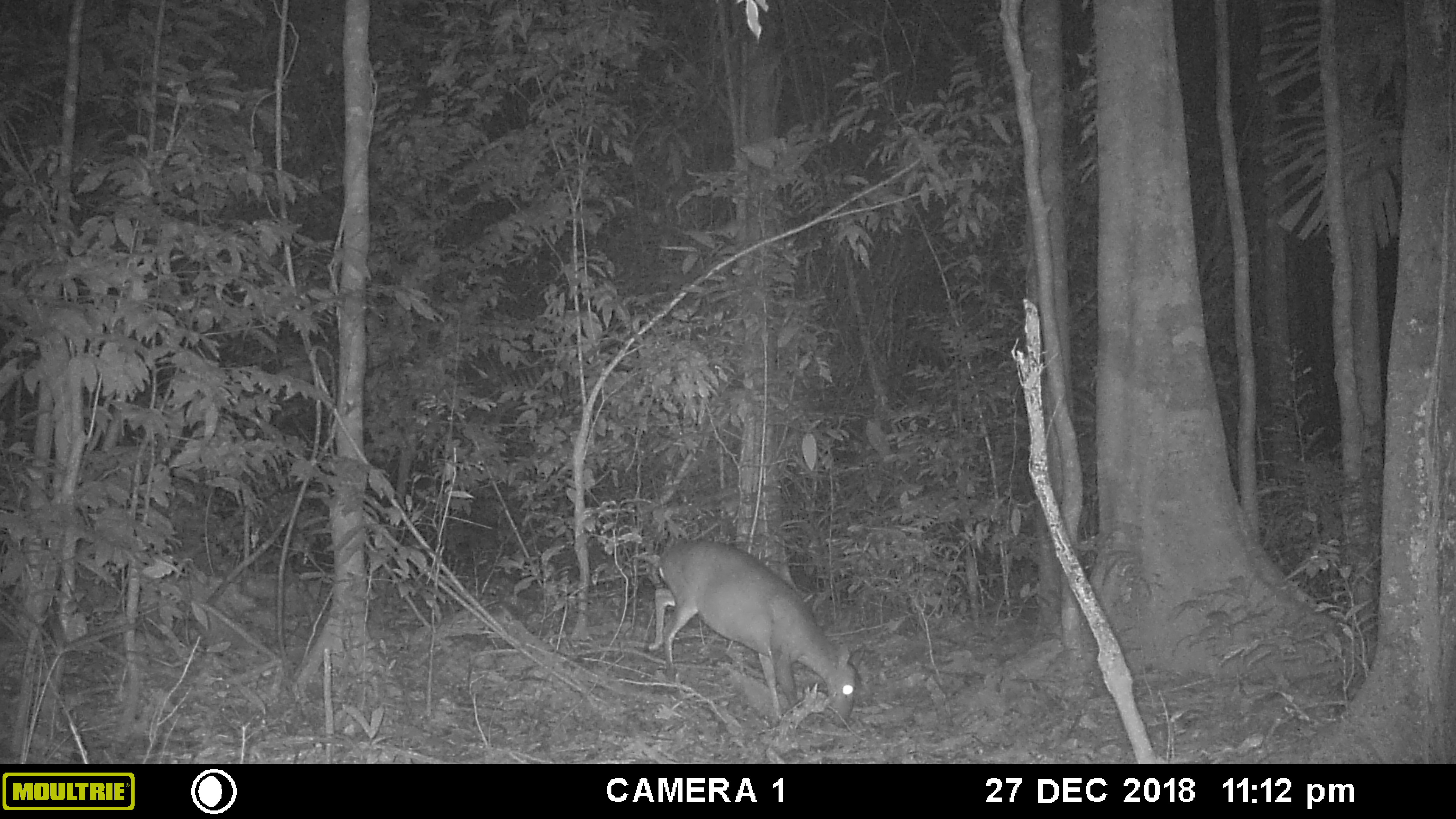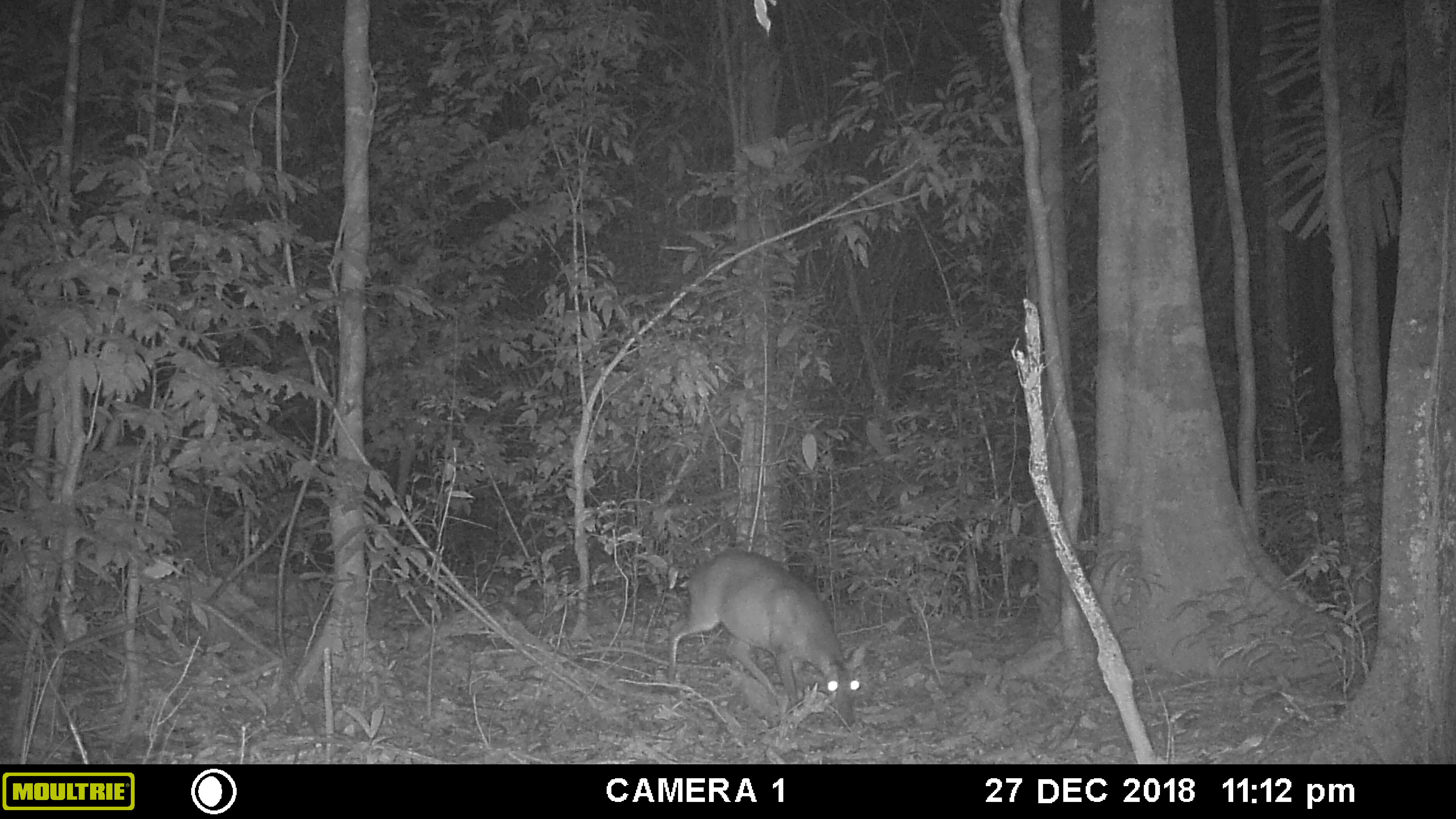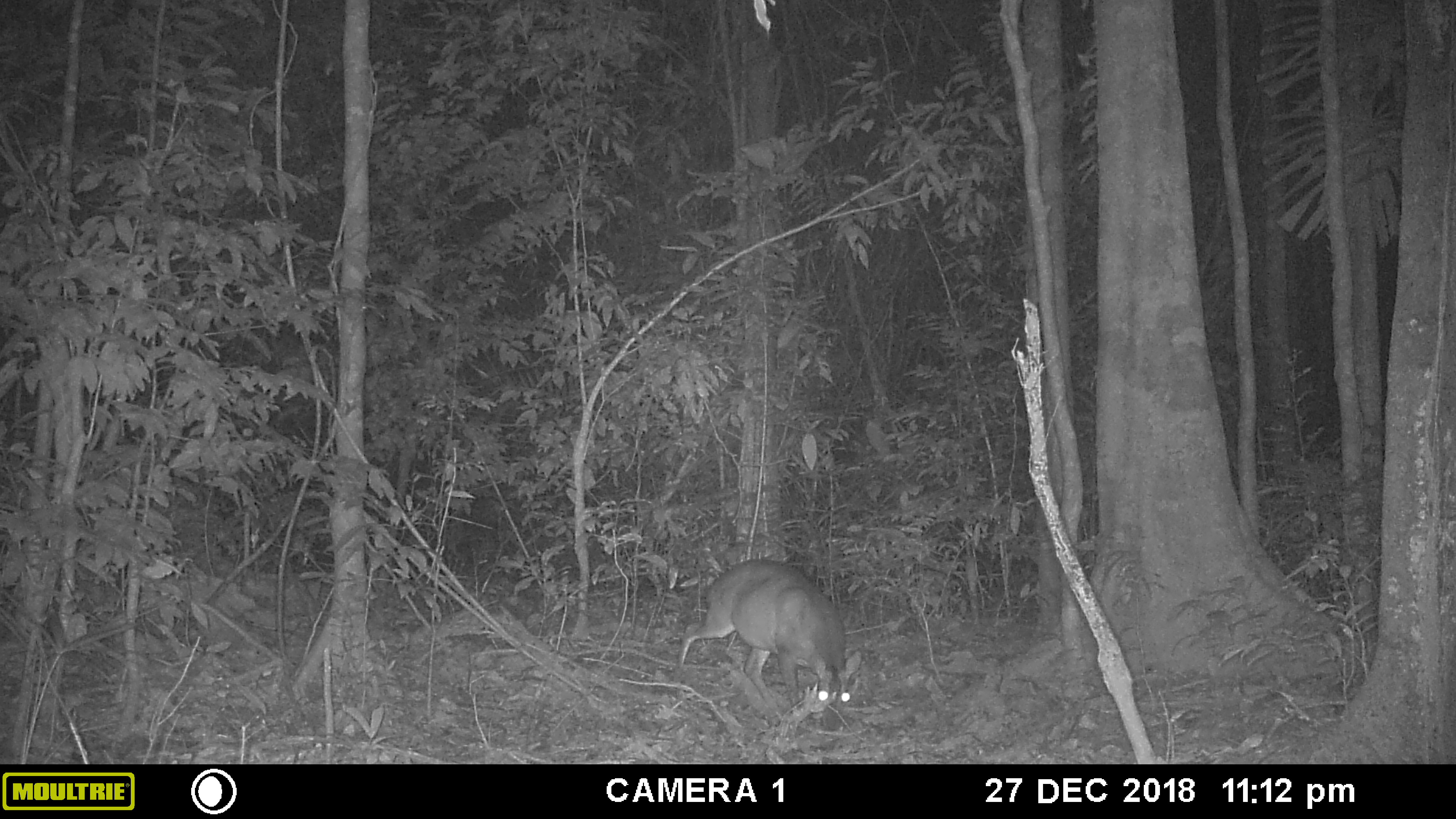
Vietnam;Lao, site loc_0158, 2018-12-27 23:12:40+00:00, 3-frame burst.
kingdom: Animalia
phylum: Chordata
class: Mammalia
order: Artiodactyla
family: Cervidae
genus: Muntiacus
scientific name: Muntiacus vuquangensis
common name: large-antlered muntjac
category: large antlered muntjac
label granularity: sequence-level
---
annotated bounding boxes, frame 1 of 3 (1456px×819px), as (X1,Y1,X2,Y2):
large antlered muntjac: (642,540,865,729)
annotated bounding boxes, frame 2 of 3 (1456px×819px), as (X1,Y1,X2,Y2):
large antlered muntjac: (667,548,866,725)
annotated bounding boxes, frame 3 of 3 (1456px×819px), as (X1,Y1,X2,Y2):
large antlered muntjac: (677,559,861,729)